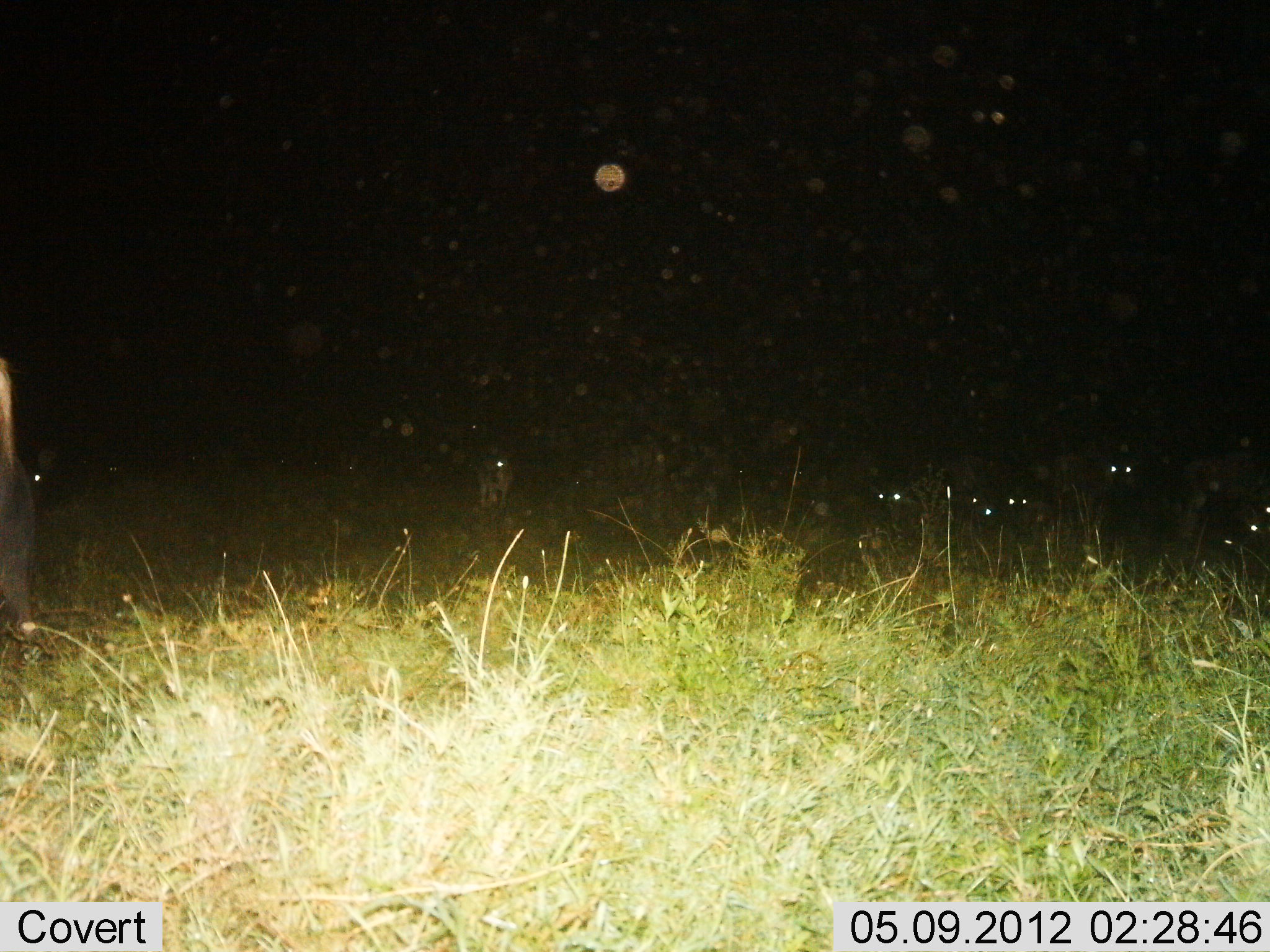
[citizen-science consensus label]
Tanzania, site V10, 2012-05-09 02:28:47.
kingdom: Animalia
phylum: Chordata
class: Mammalia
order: Carnivora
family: Canidae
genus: Lupulella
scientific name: Lupulella mesomelas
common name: black-backed jackal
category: jackal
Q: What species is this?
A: Jackal (black-backed jackal) (Lupulella mesomelas).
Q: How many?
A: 7.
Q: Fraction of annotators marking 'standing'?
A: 50%.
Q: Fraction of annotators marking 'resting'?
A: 0%.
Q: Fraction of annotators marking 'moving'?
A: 50%.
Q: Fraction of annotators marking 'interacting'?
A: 0%.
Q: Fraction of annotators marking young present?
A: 0%.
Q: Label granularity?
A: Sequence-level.